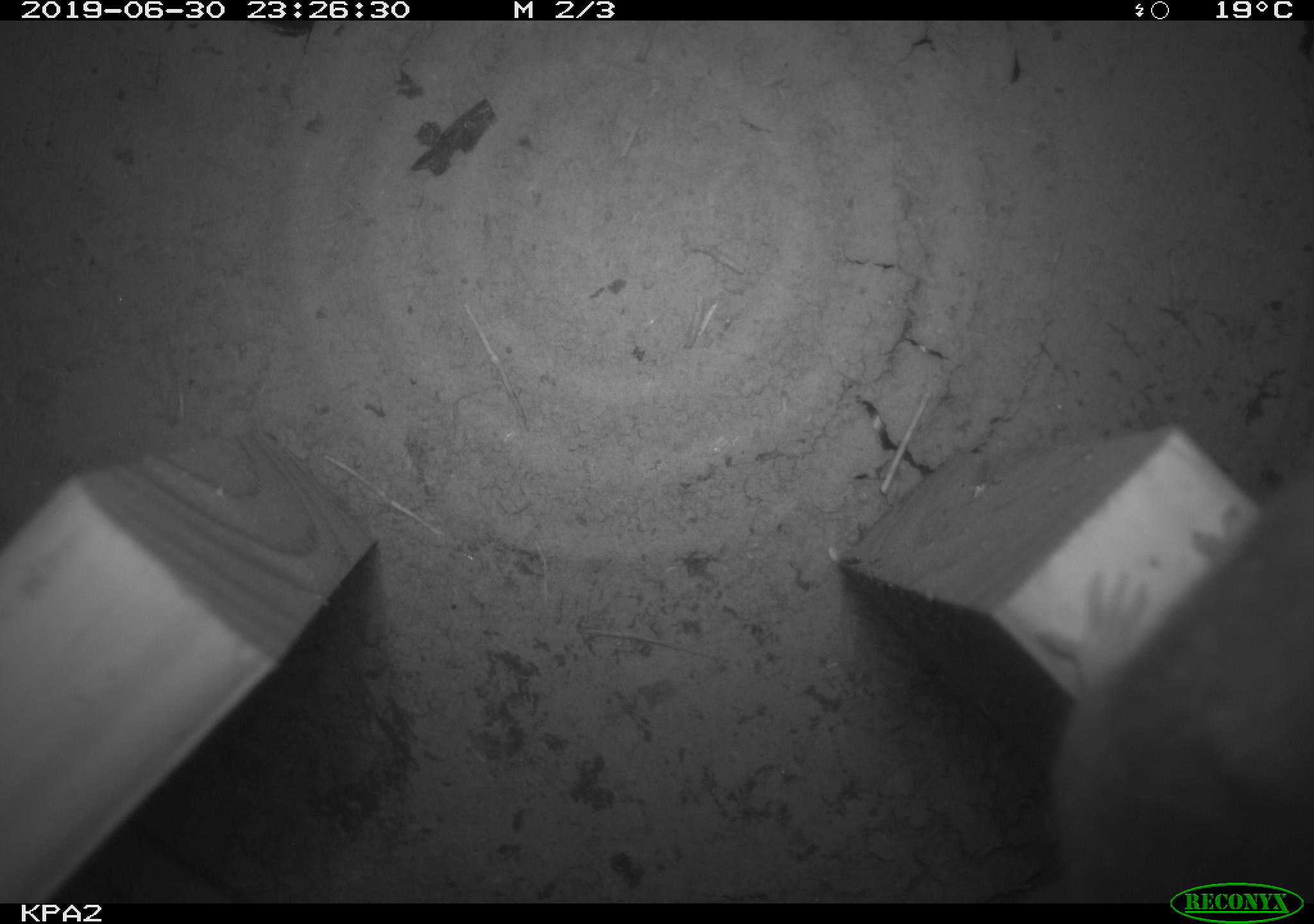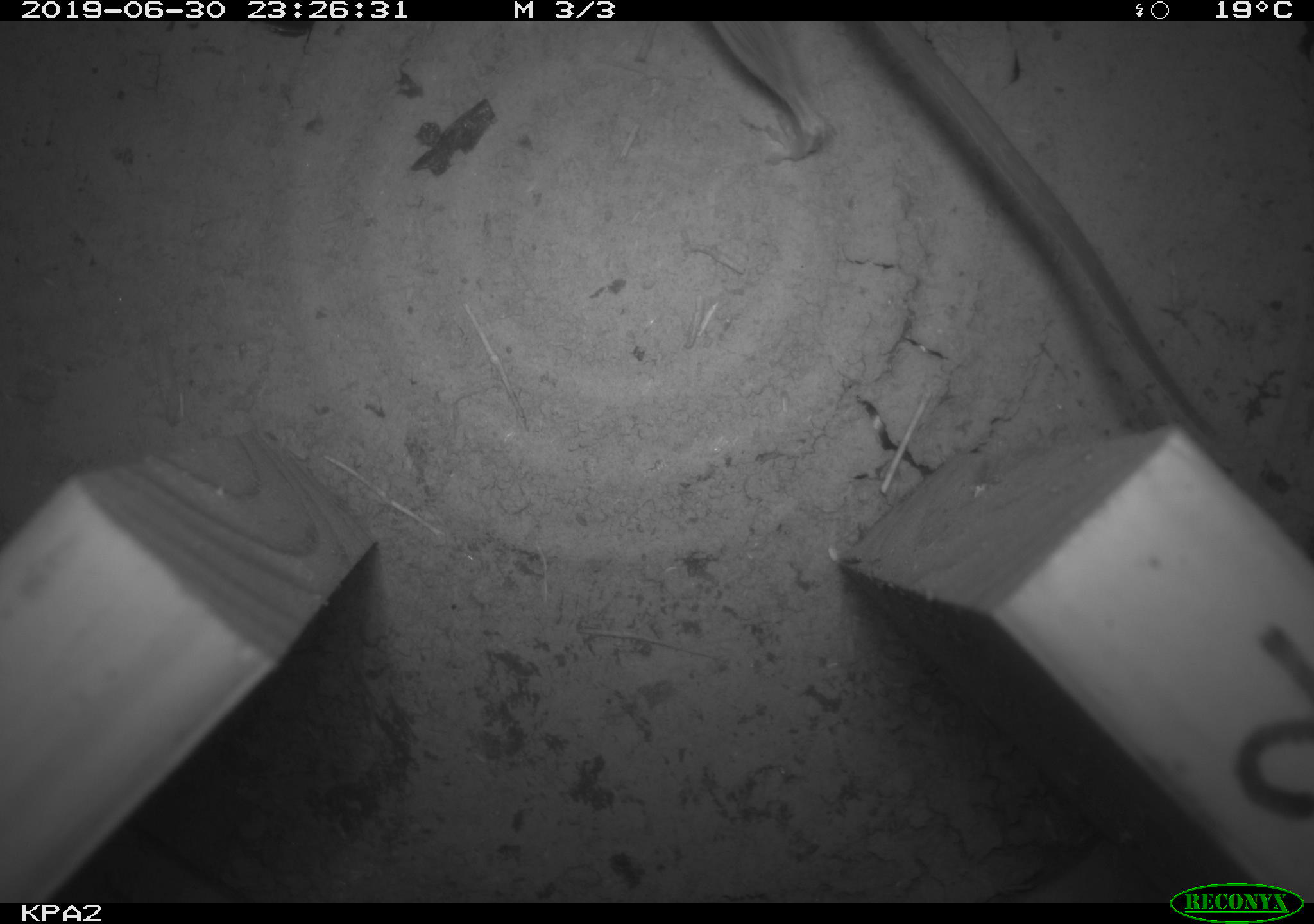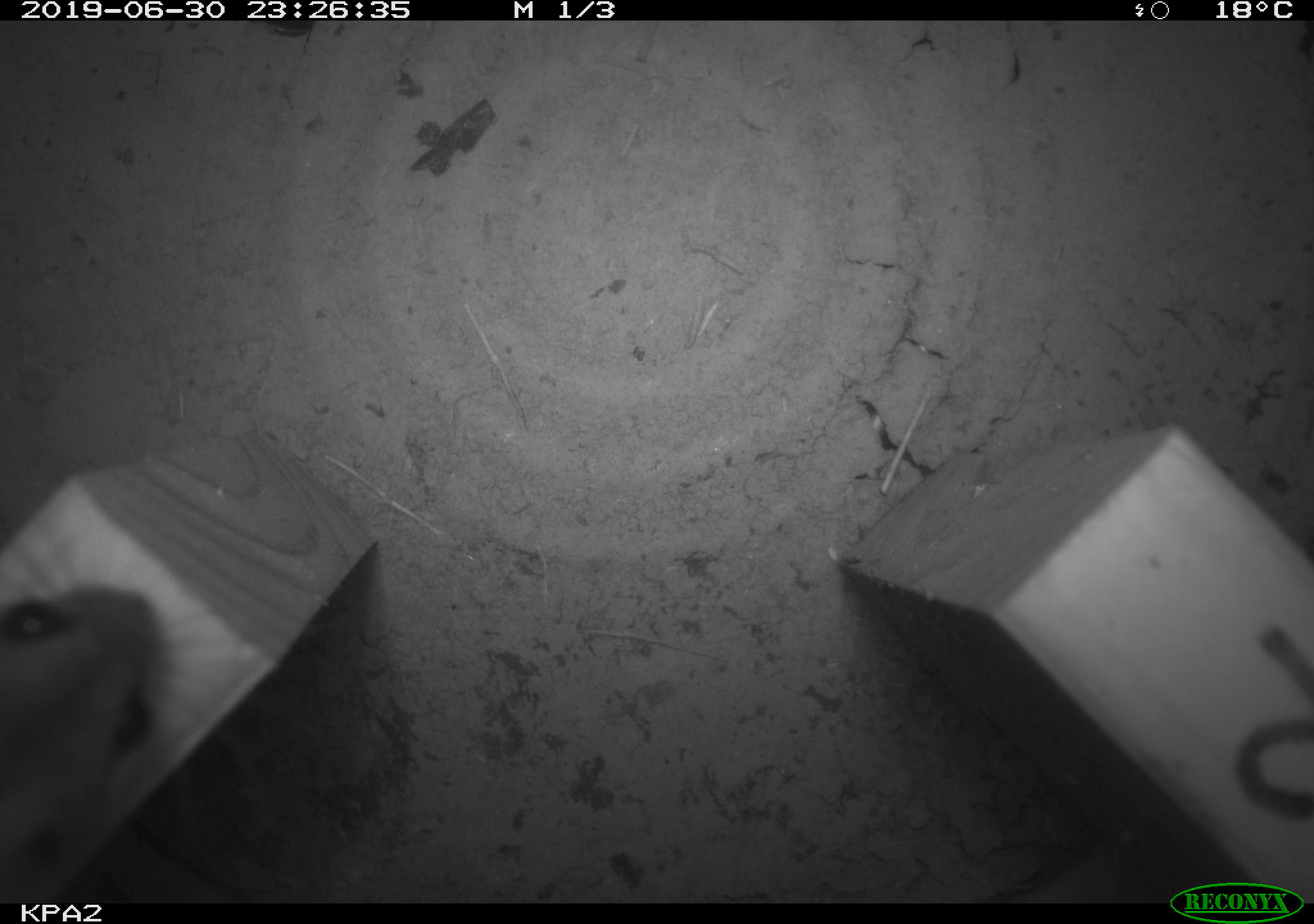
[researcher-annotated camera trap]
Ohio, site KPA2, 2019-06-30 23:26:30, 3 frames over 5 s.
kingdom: Animalia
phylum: Chordata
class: Mammalia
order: Rodentia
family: Cricetidae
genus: Peromyscus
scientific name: Peromyscus leucopus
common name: white-footed mouse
White-footed mouse (Peromyscus leucopus).